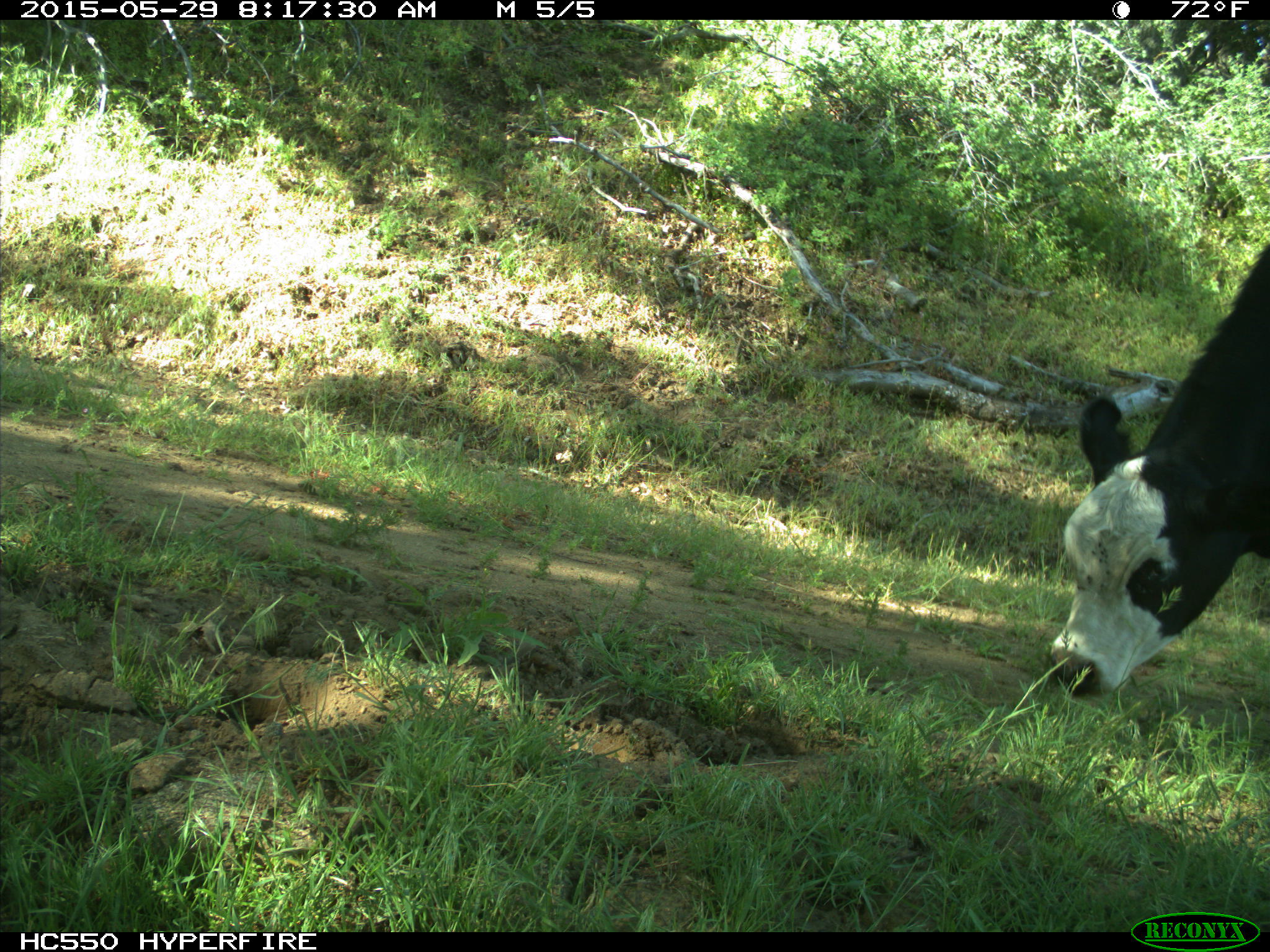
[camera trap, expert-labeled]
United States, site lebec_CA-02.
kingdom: Animalia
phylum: Chordata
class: Mammalia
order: Artiodactyla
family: Bovidae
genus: Bos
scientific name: Bos taurus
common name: domestic cow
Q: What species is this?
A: Bos taurus (domestic cow).